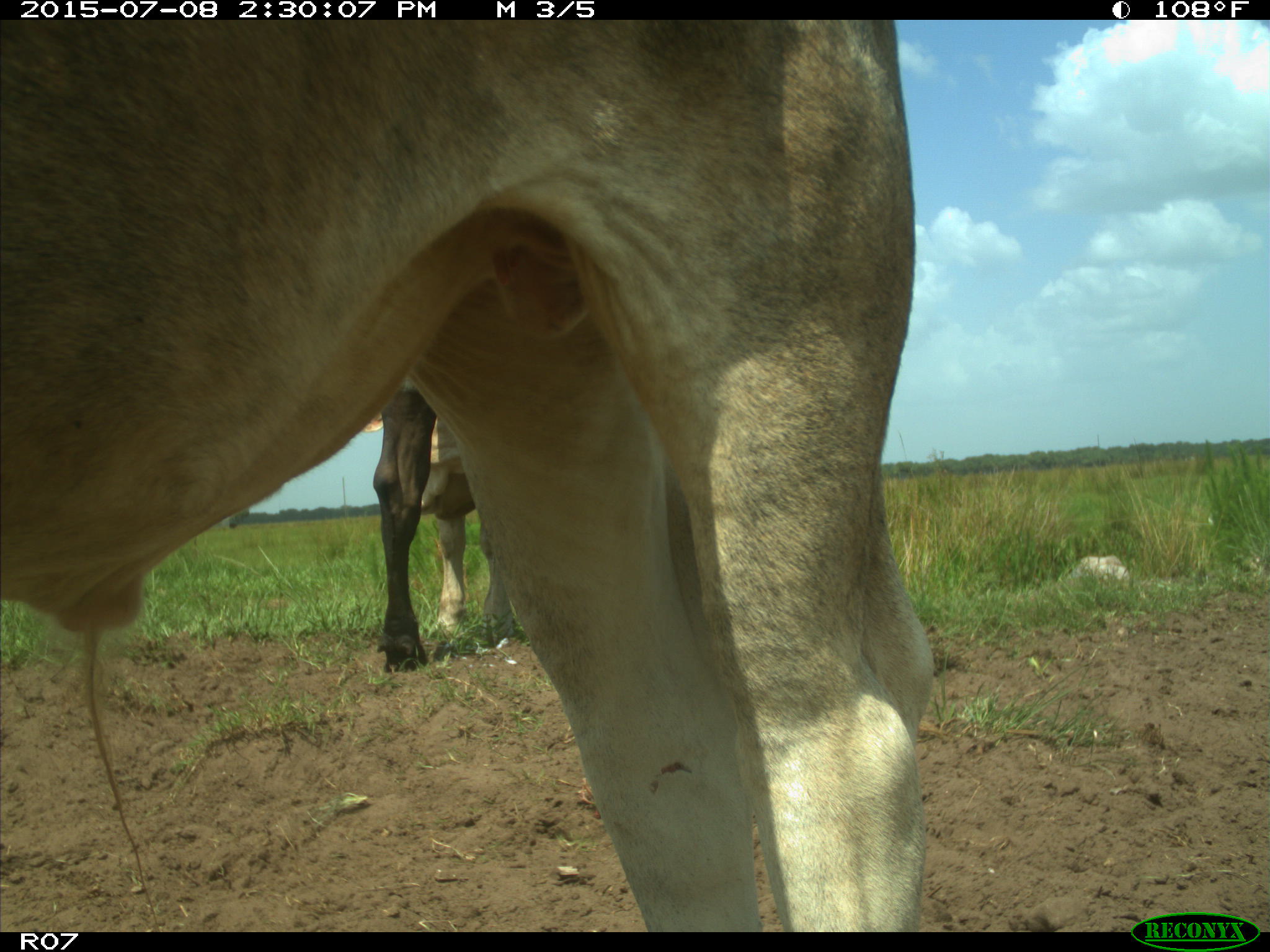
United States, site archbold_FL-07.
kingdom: Animalia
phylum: Chordata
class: Mammalia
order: Artiodactyla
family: Bovidae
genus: Bos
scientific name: Bos taurus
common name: domestic cow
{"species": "Bos taurus (domestic cow)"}